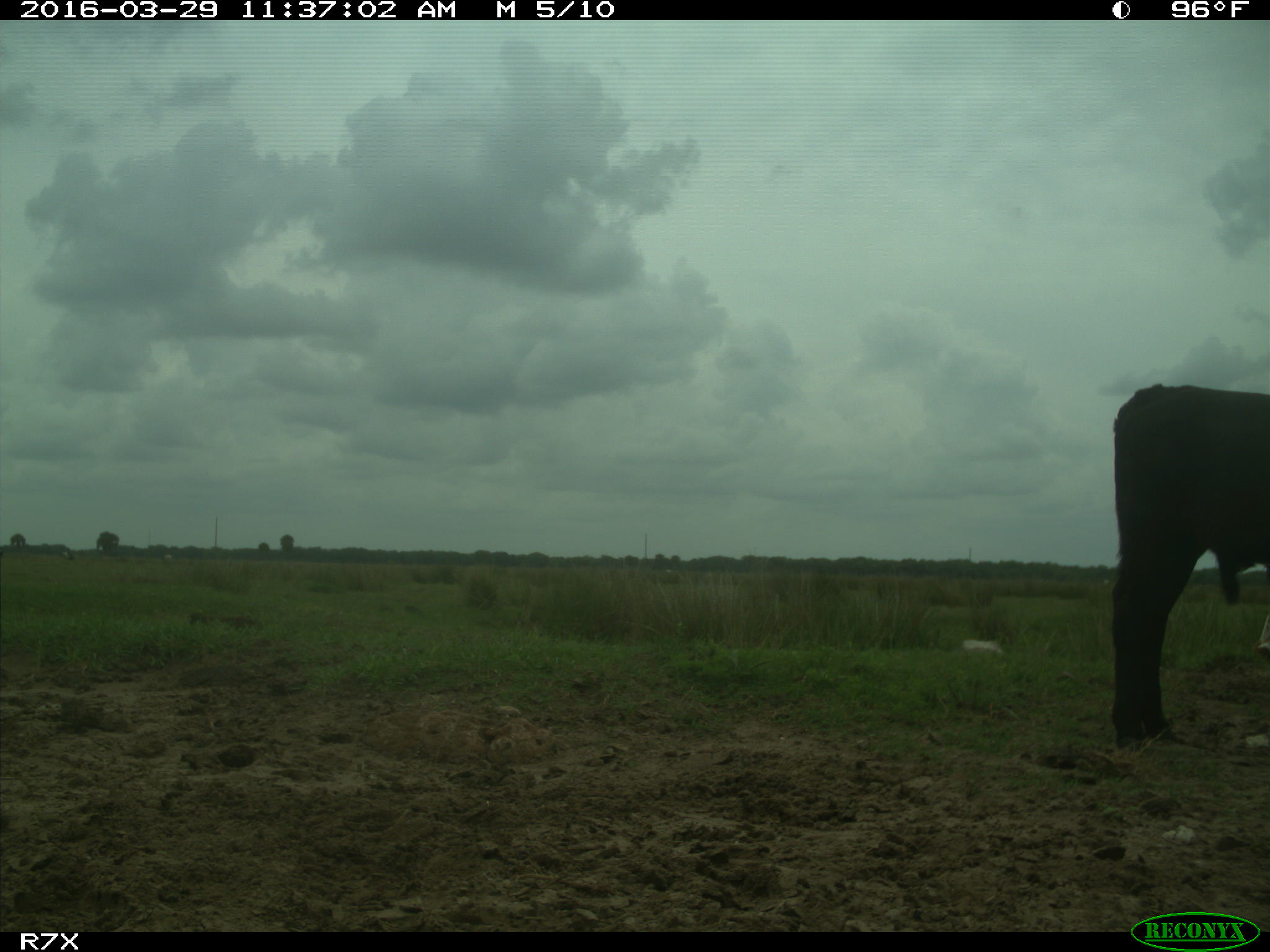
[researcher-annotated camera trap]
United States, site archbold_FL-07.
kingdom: Animalia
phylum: Chordata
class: Mammalia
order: Artiodactyla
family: Bovidae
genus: Bos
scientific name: Bos taurus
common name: domestic cow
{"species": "Bos taurus (domestic cow)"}